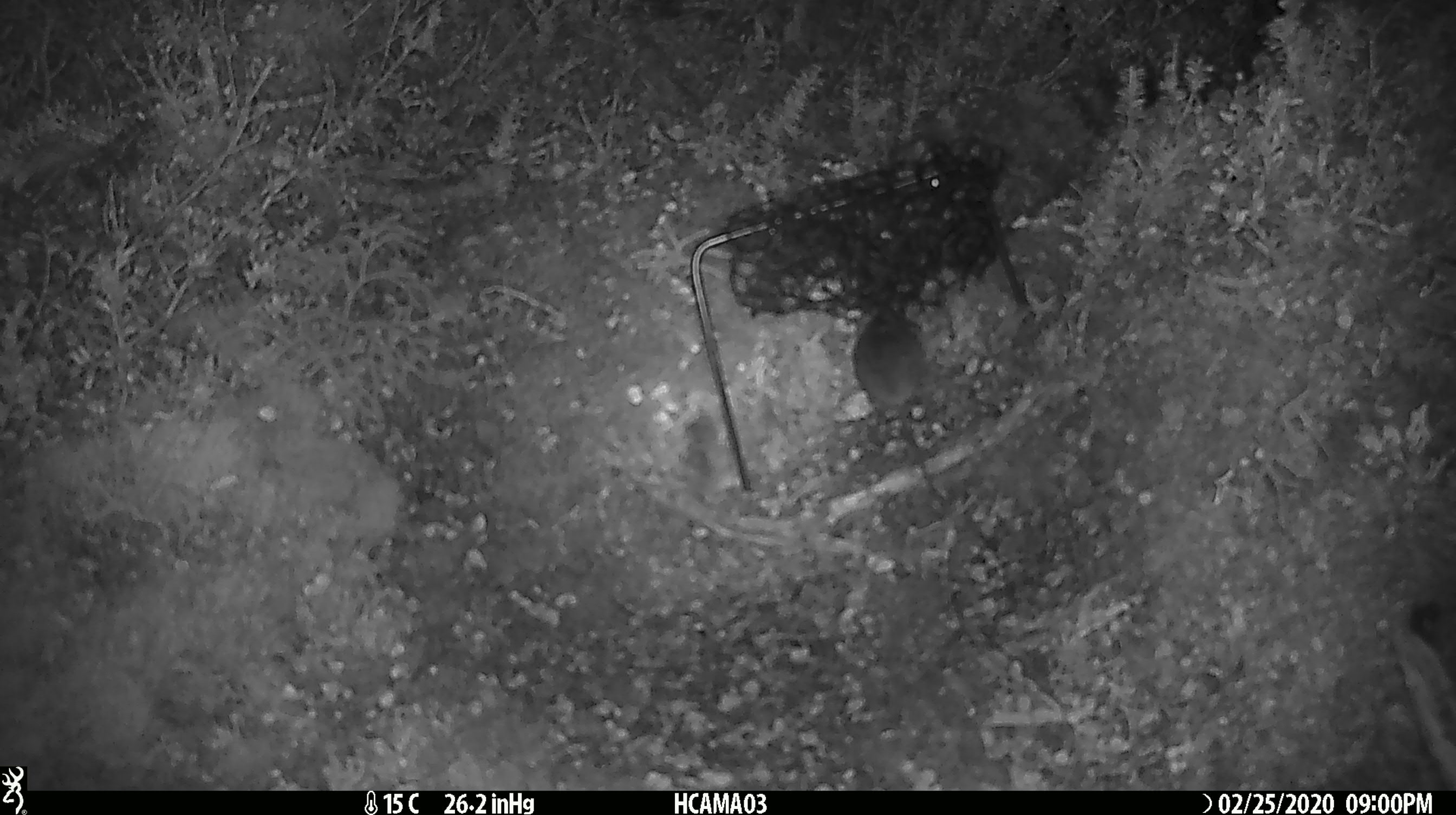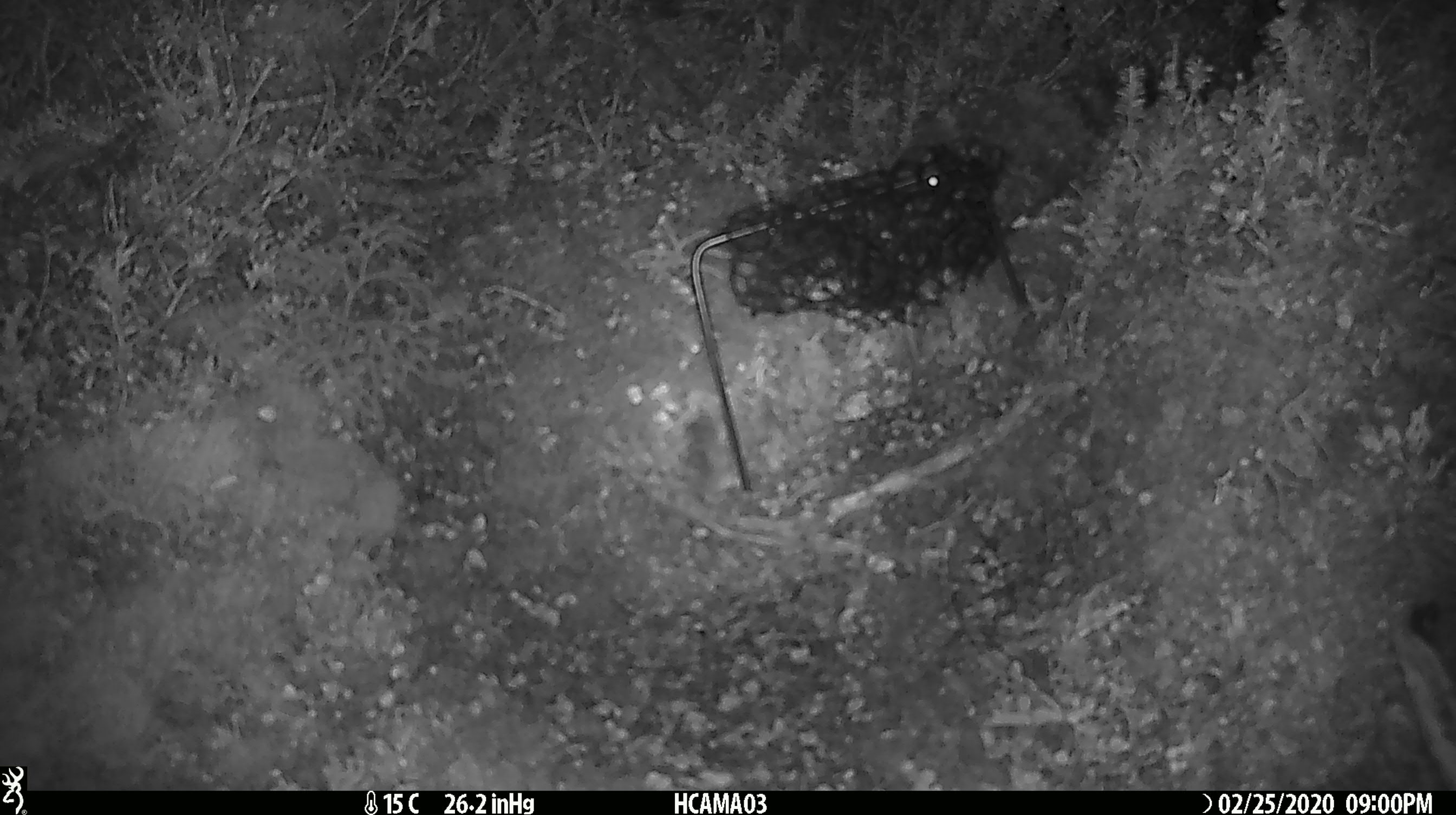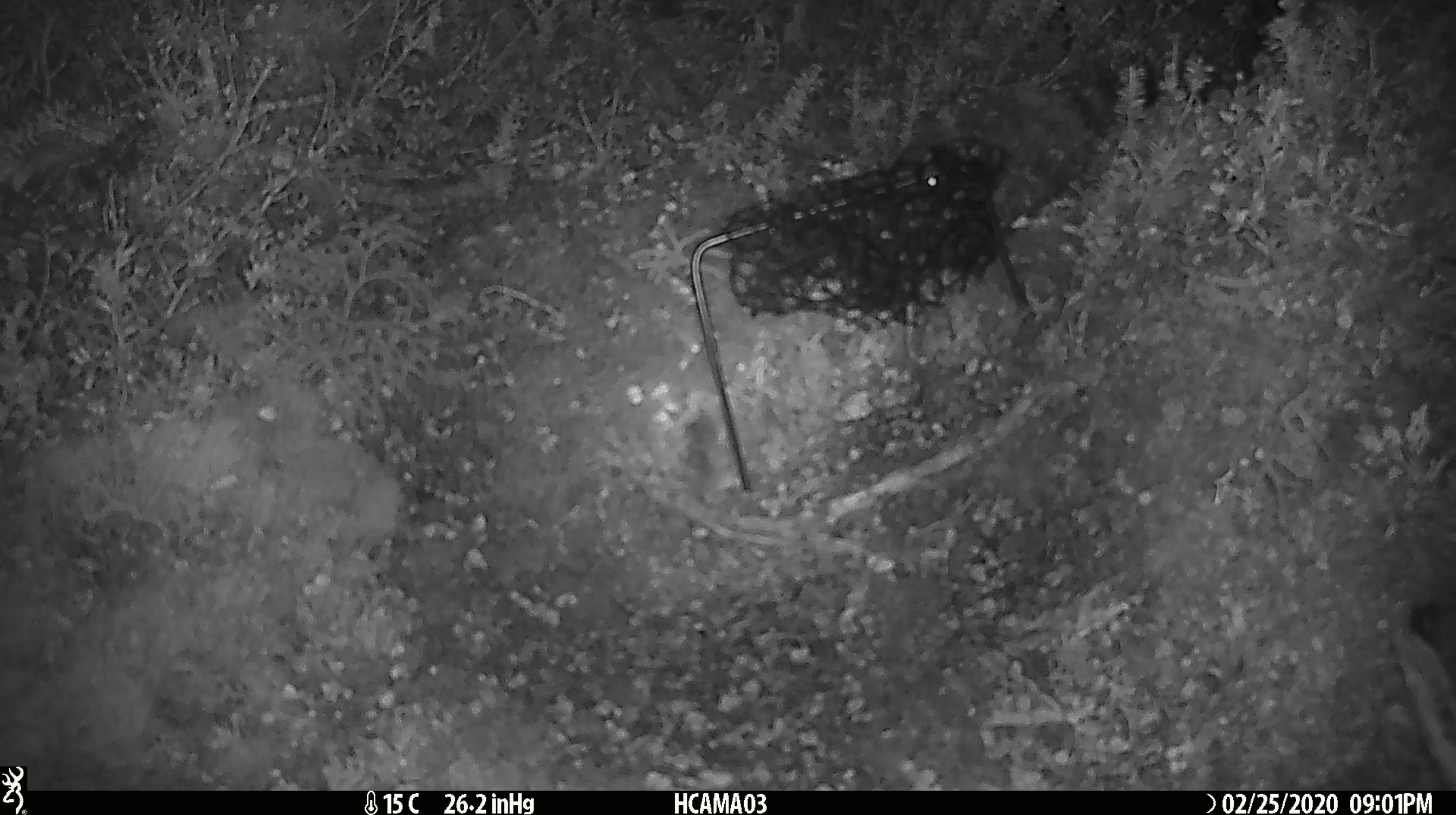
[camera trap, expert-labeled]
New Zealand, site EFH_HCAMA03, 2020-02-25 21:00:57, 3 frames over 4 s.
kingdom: Animalia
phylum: Chordata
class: Mammalia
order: Rodentia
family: Muridae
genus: Mus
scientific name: Mus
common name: mouse